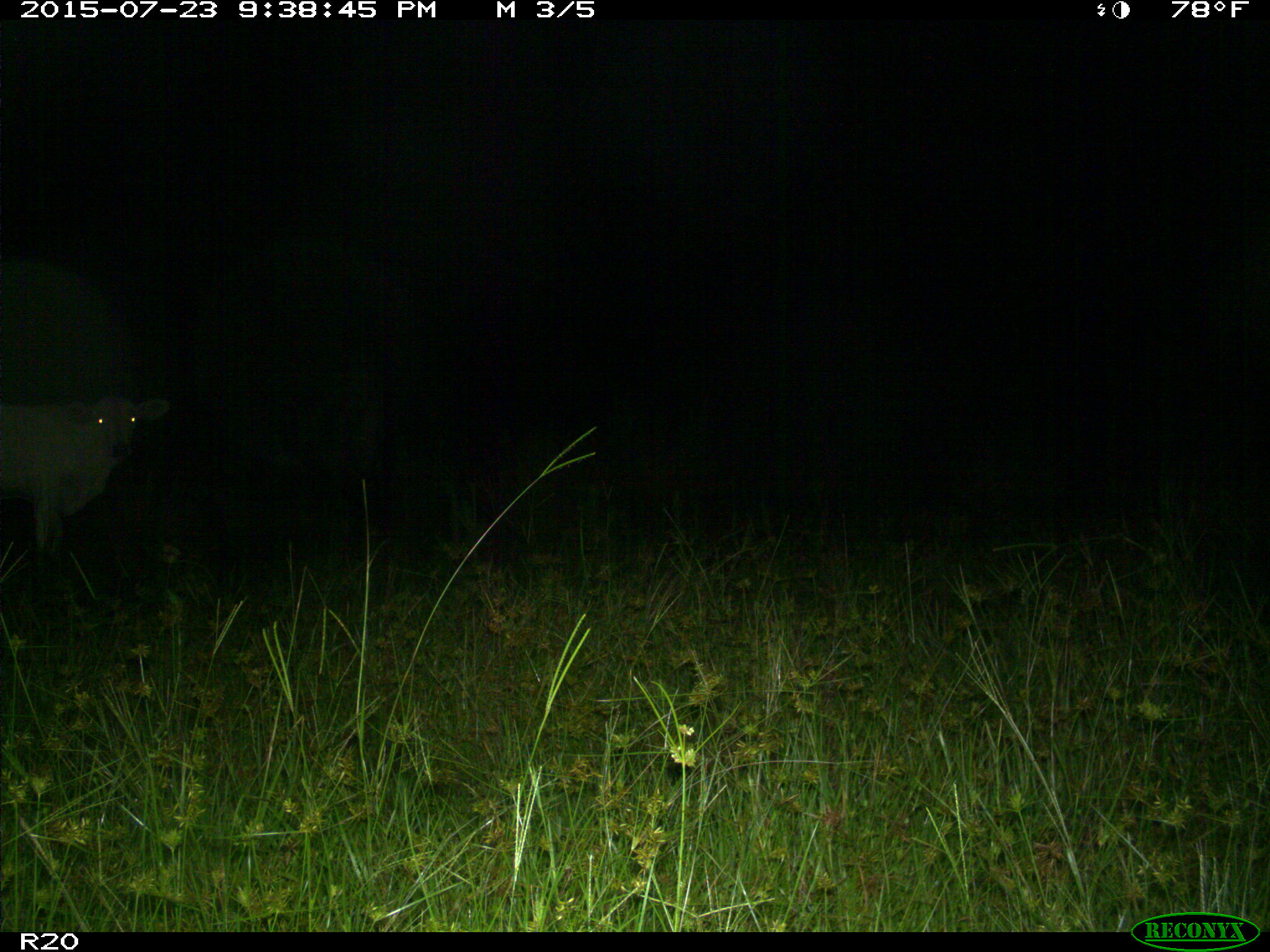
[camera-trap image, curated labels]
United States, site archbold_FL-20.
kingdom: Animalia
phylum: Chordata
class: Mammalia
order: Artiodactyla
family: Bovidae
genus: Bos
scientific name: Bos taurus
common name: domestic cow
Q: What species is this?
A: Bos taurus (domestic cow).